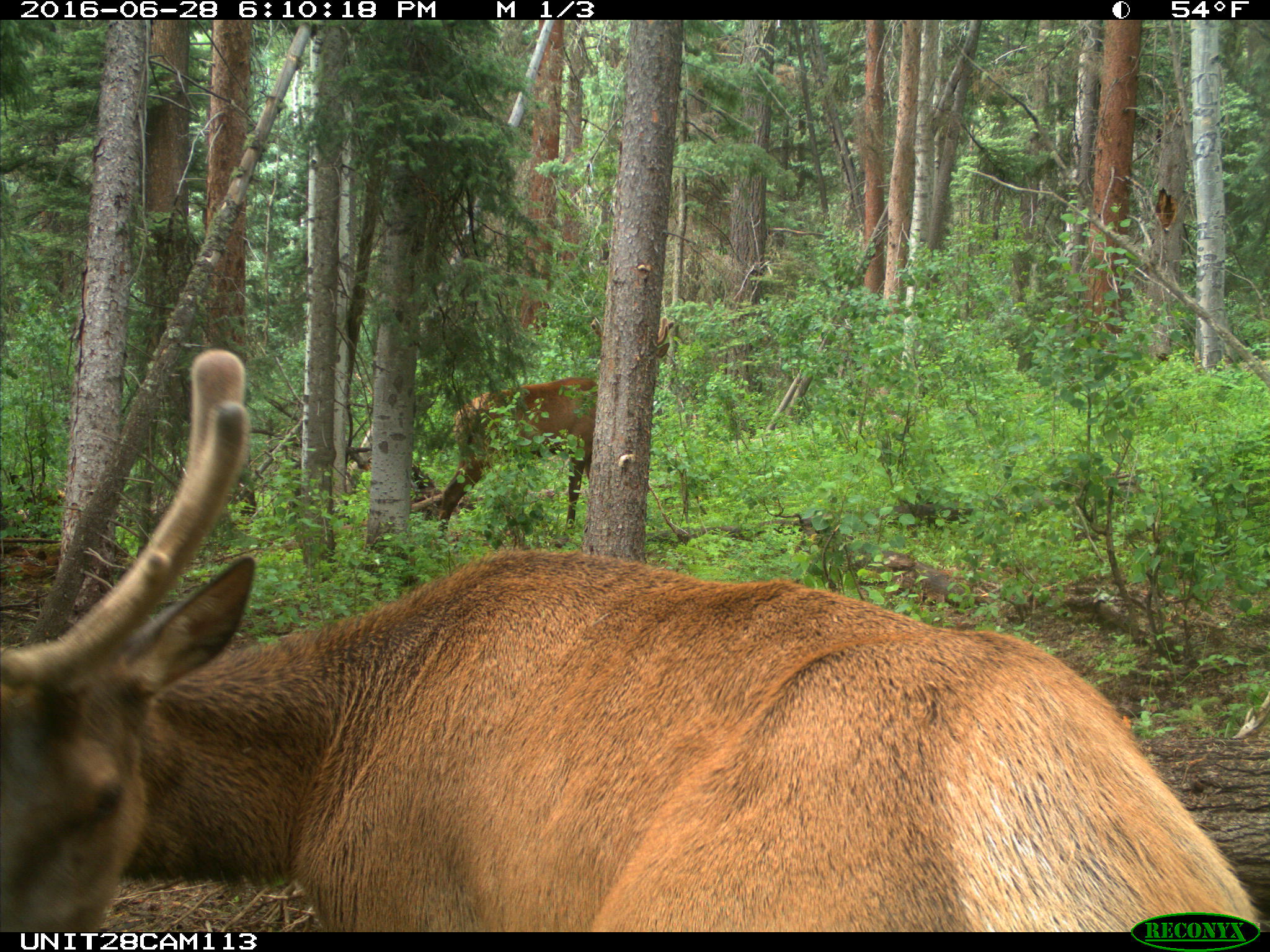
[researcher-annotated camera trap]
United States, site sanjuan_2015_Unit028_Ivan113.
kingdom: Animalia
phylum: Chordata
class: Mammalia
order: Artiodactyla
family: Cervidae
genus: Cervus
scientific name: Cervus elaphus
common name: red deer